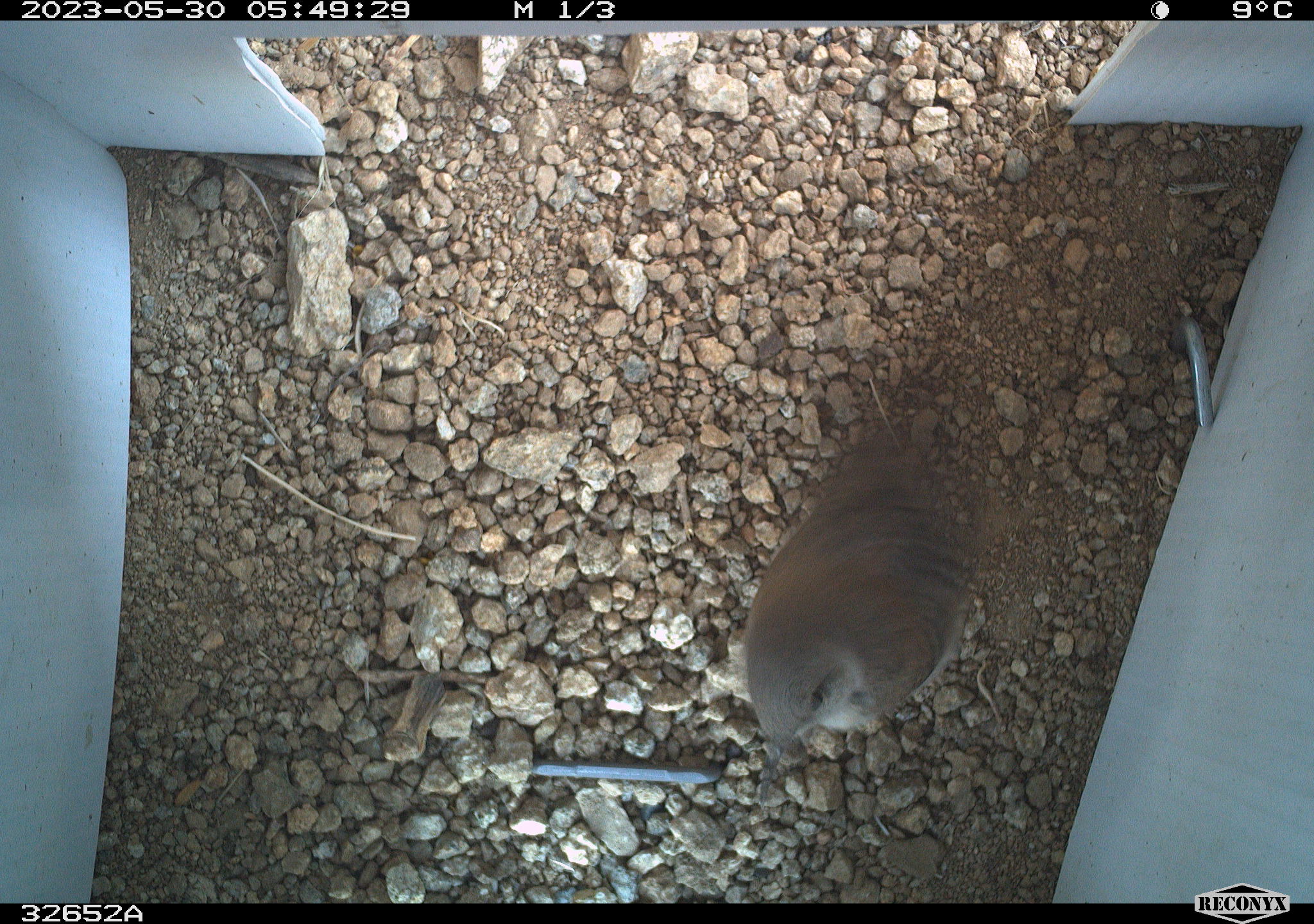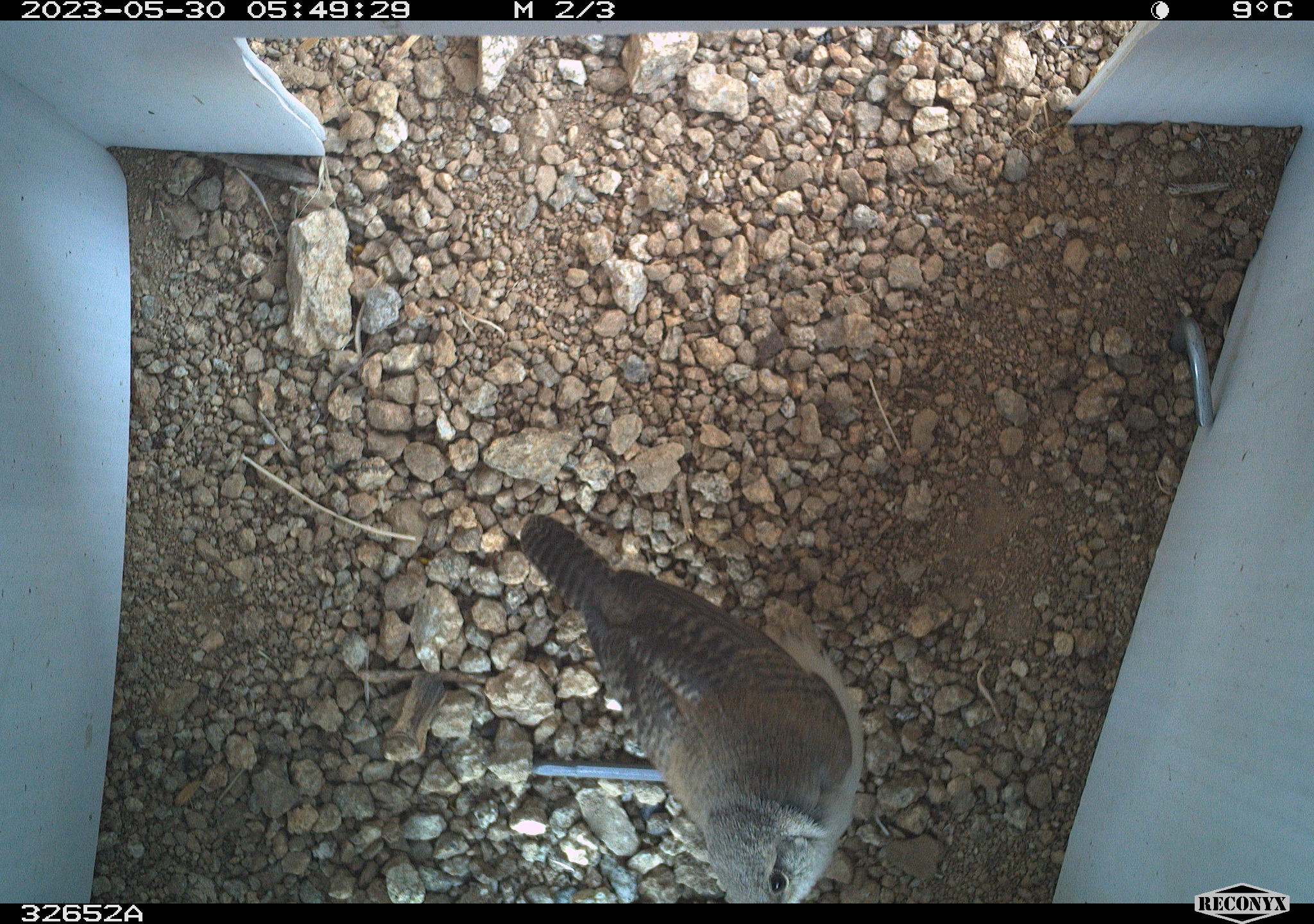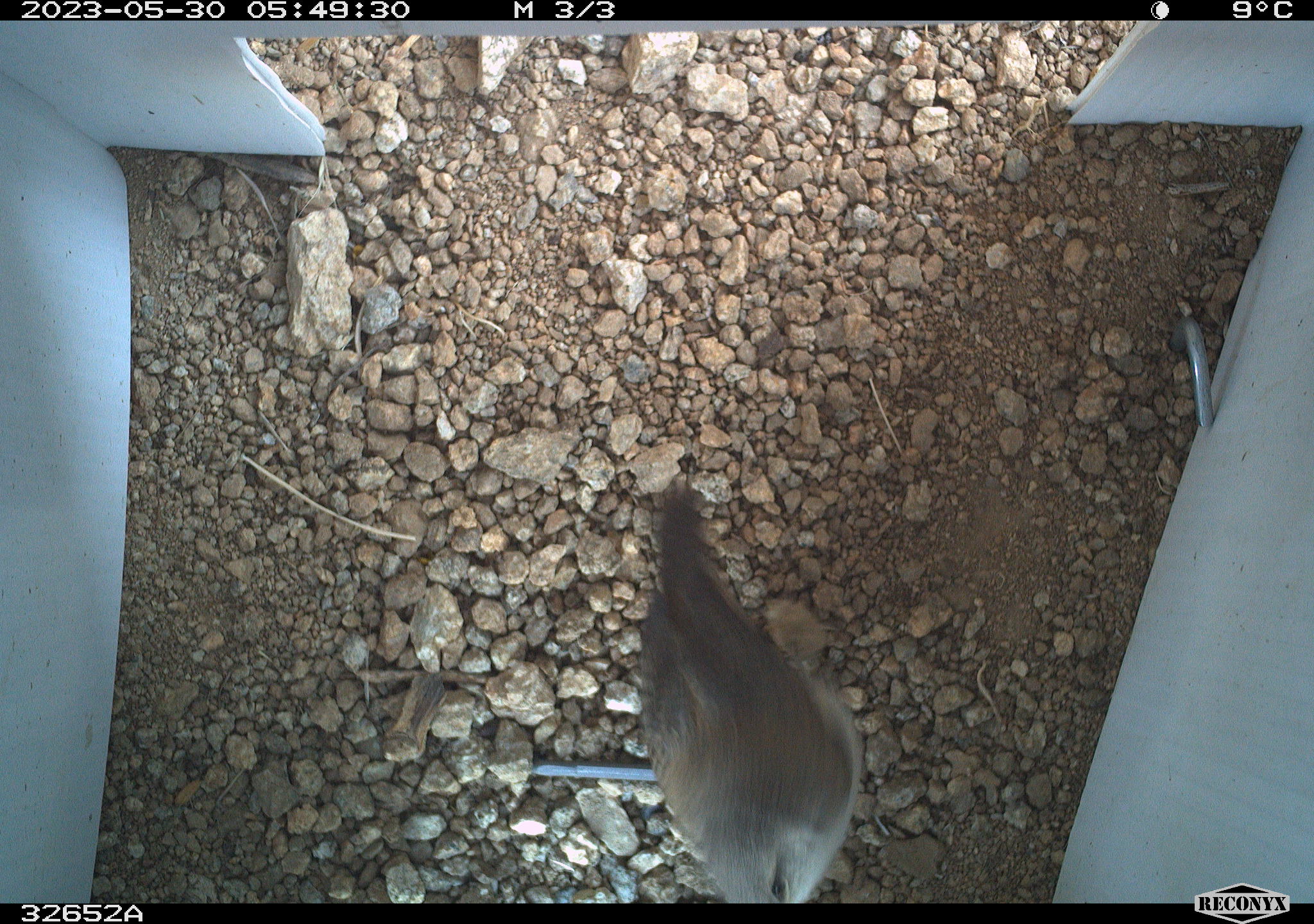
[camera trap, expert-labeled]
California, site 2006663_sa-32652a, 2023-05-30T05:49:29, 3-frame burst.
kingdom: Animalia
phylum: Chordata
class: Aves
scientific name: Aves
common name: bird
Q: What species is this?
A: Bird (Aves).